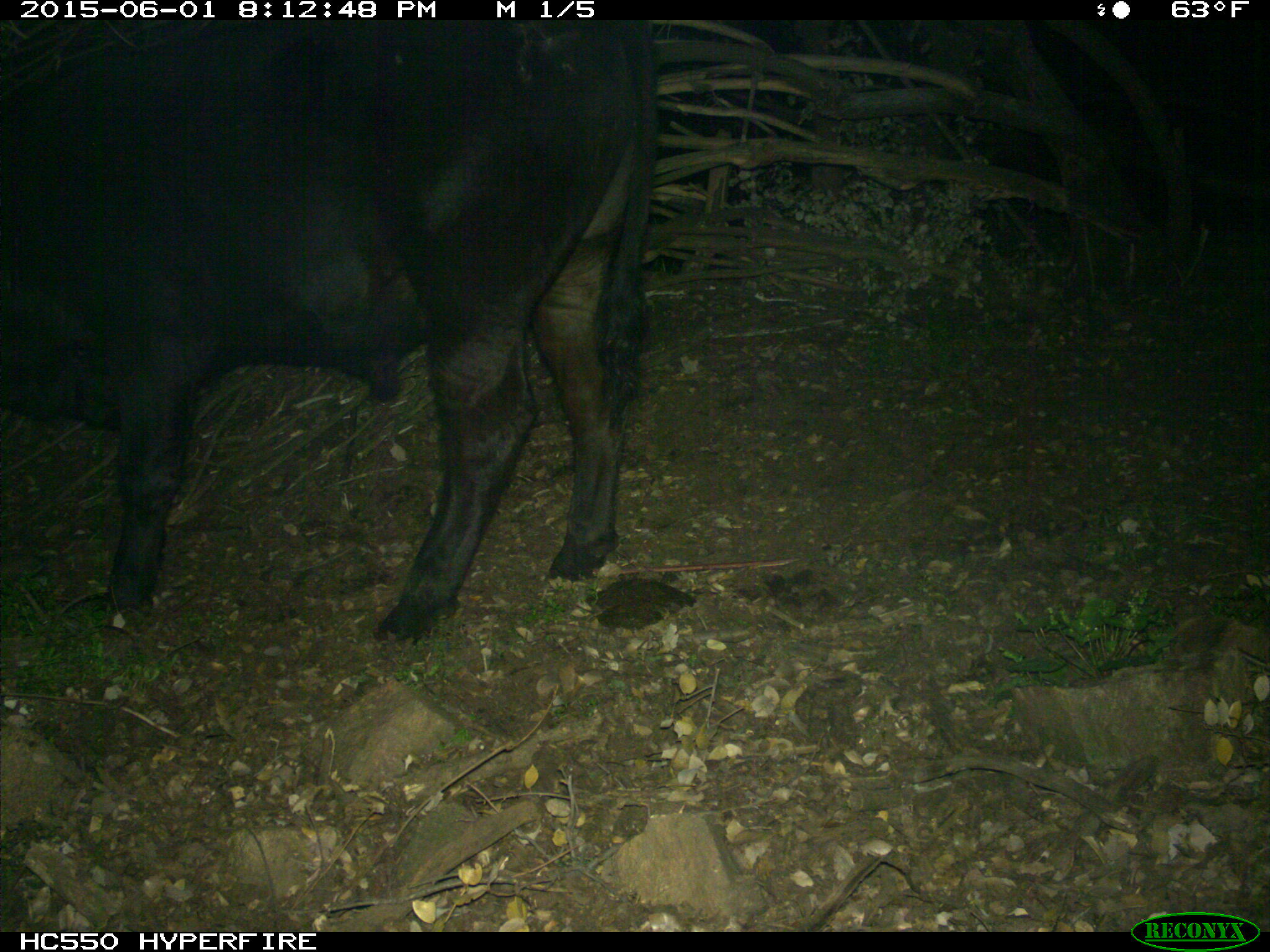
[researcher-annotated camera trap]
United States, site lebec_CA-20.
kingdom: Animalia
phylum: Chordata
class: Mammalia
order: Artiodactyla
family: Bovidae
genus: Bos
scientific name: Bos taurus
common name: domestic cow